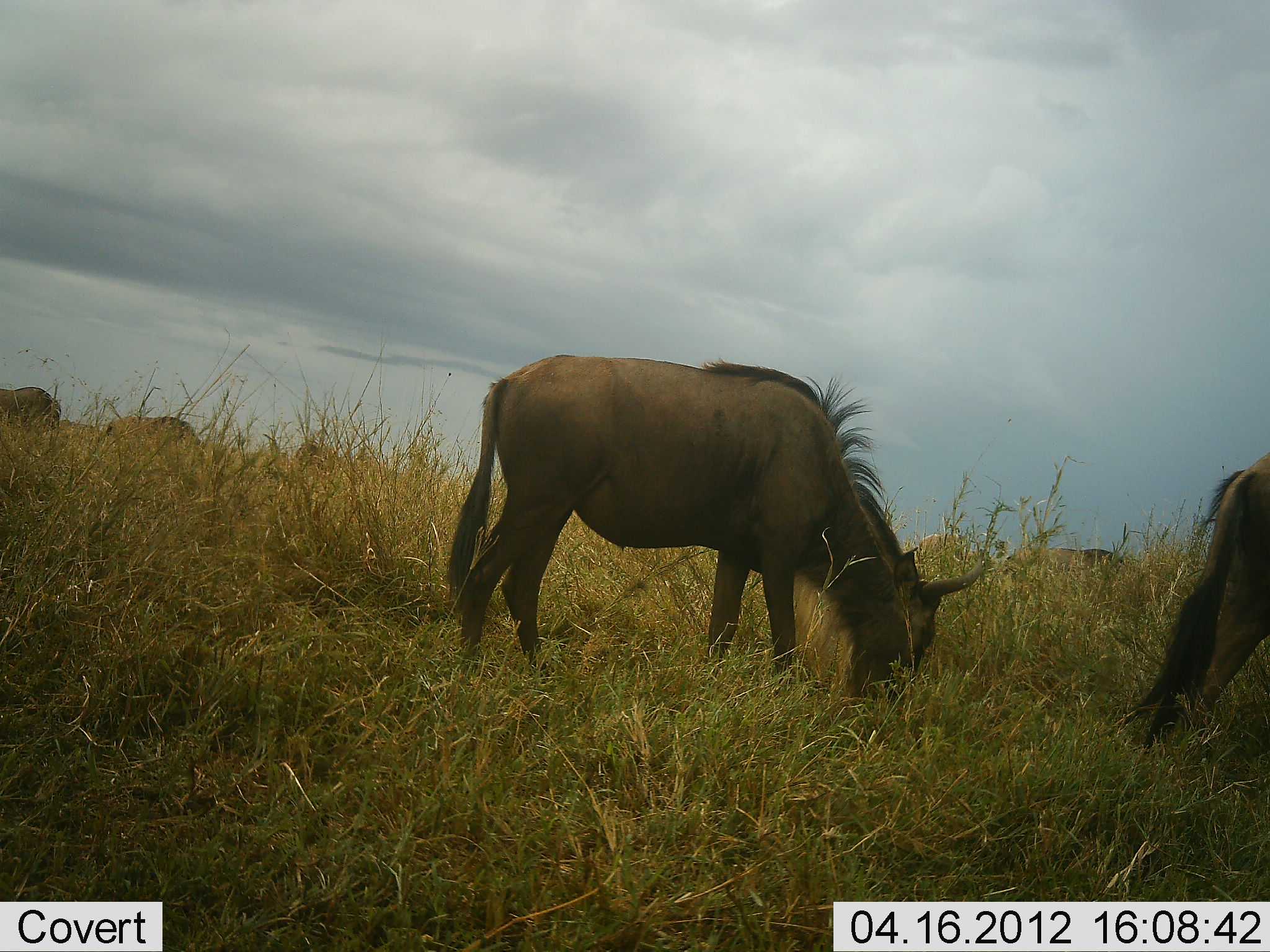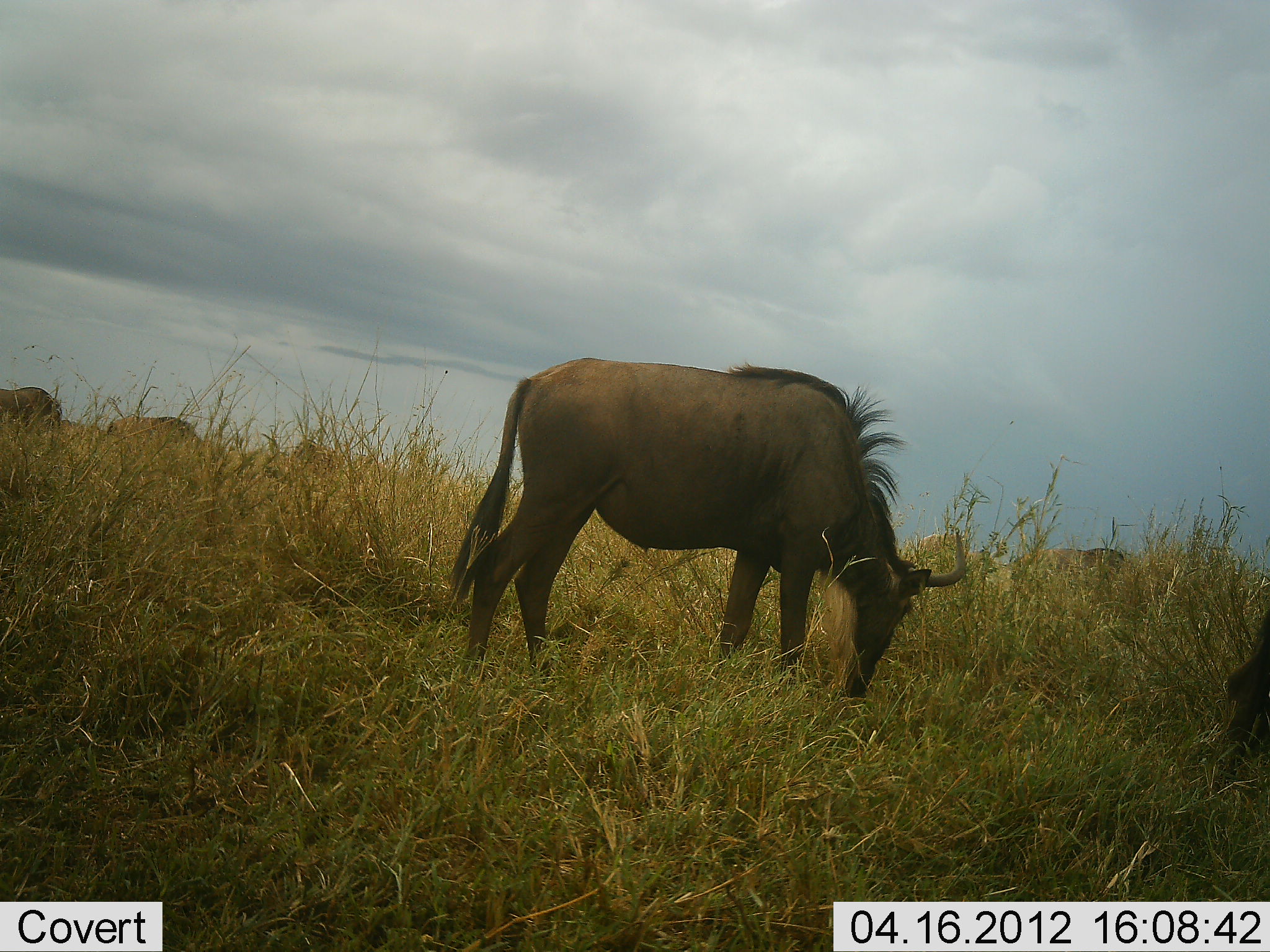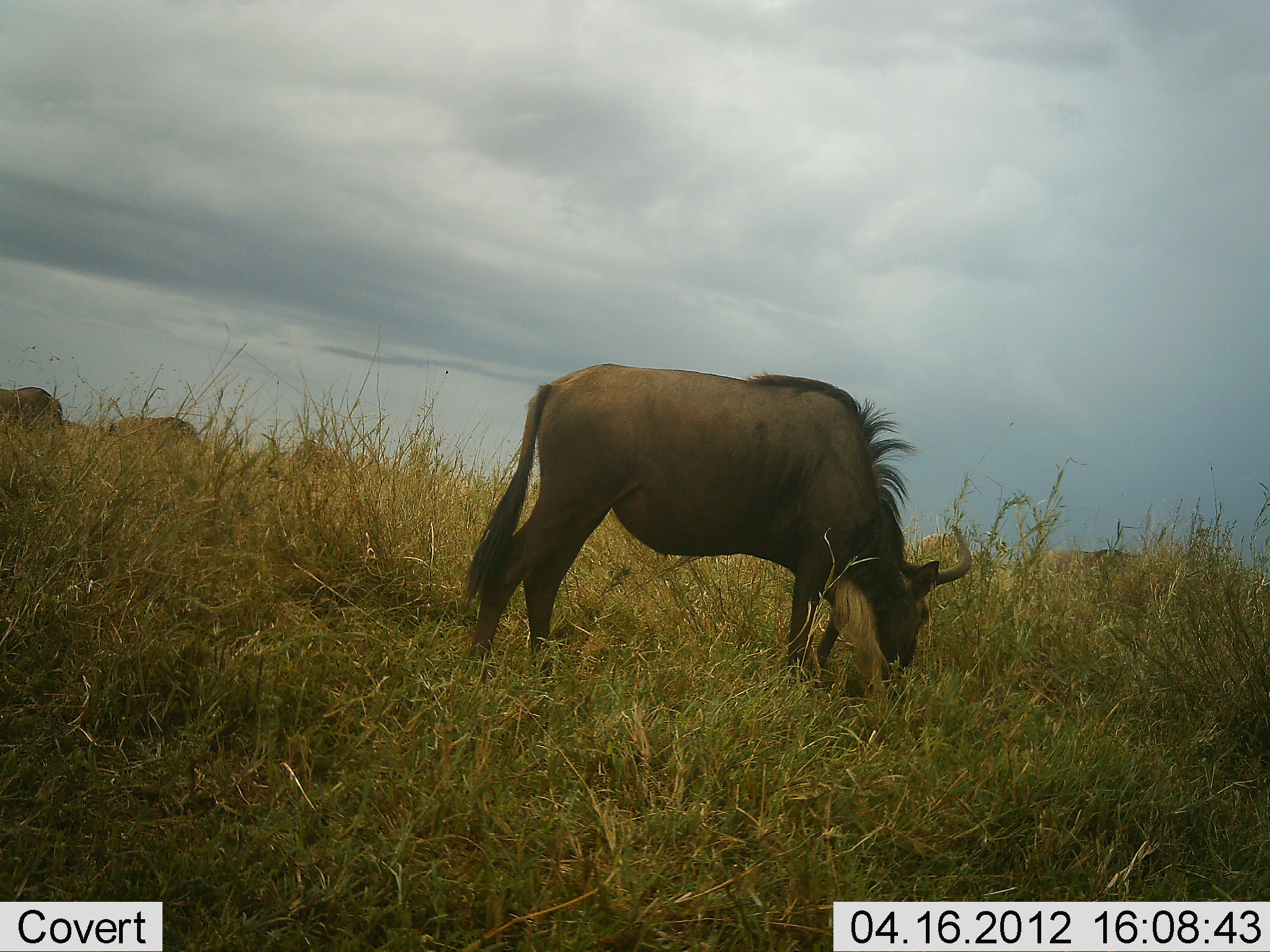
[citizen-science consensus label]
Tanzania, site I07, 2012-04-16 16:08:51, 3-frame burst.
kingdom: Animalia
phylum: Chordata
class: Mammalia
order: Artiodactyla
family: Bovidae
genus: Connochaetes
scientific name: Connochaetes taurinus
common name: blue wildebeest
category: wildebeest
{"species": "wildebeest (blue wildebeest) (Connochaetes taurinus)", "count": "5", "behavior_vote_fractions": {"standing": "32%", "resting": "0%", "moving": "27%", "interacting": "0%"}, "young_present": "0%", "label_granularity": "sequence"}